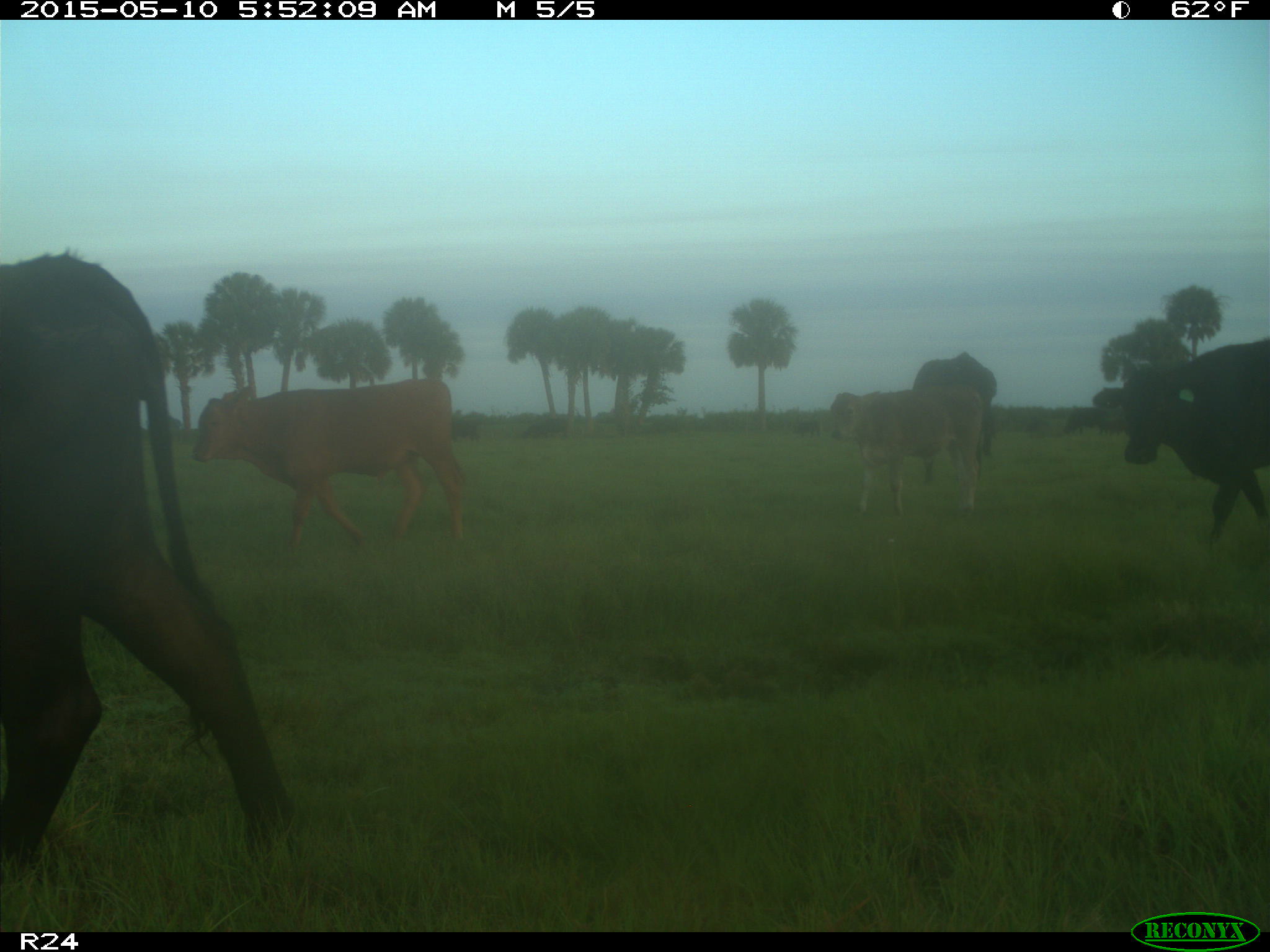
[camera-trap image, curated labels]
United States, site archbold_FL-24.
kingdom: Animalia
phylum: Chordata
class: Mammalia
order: Artiodactyla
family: Bovidae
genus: Bos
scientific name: Bos taurus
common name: domestic cow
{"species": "Bos taurus (domestic cow)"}